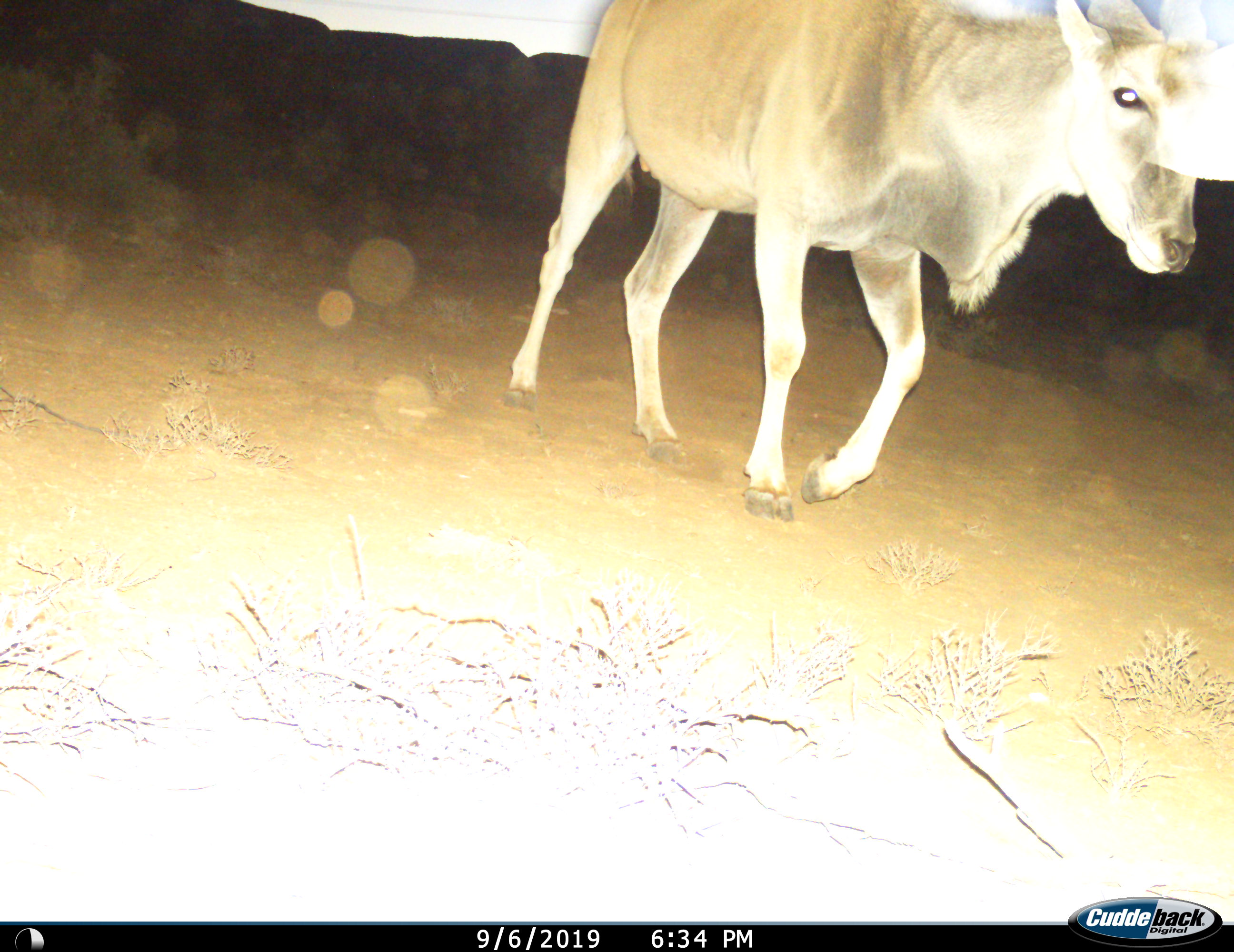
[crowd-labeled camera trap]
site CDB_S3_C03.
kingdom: Animalia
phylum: Chordata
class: Mammalia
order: Artiodactyla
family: Bovidae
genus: Tragelaphus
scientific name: Tragelaphus oryx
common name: eland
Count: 1.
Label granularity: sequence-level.